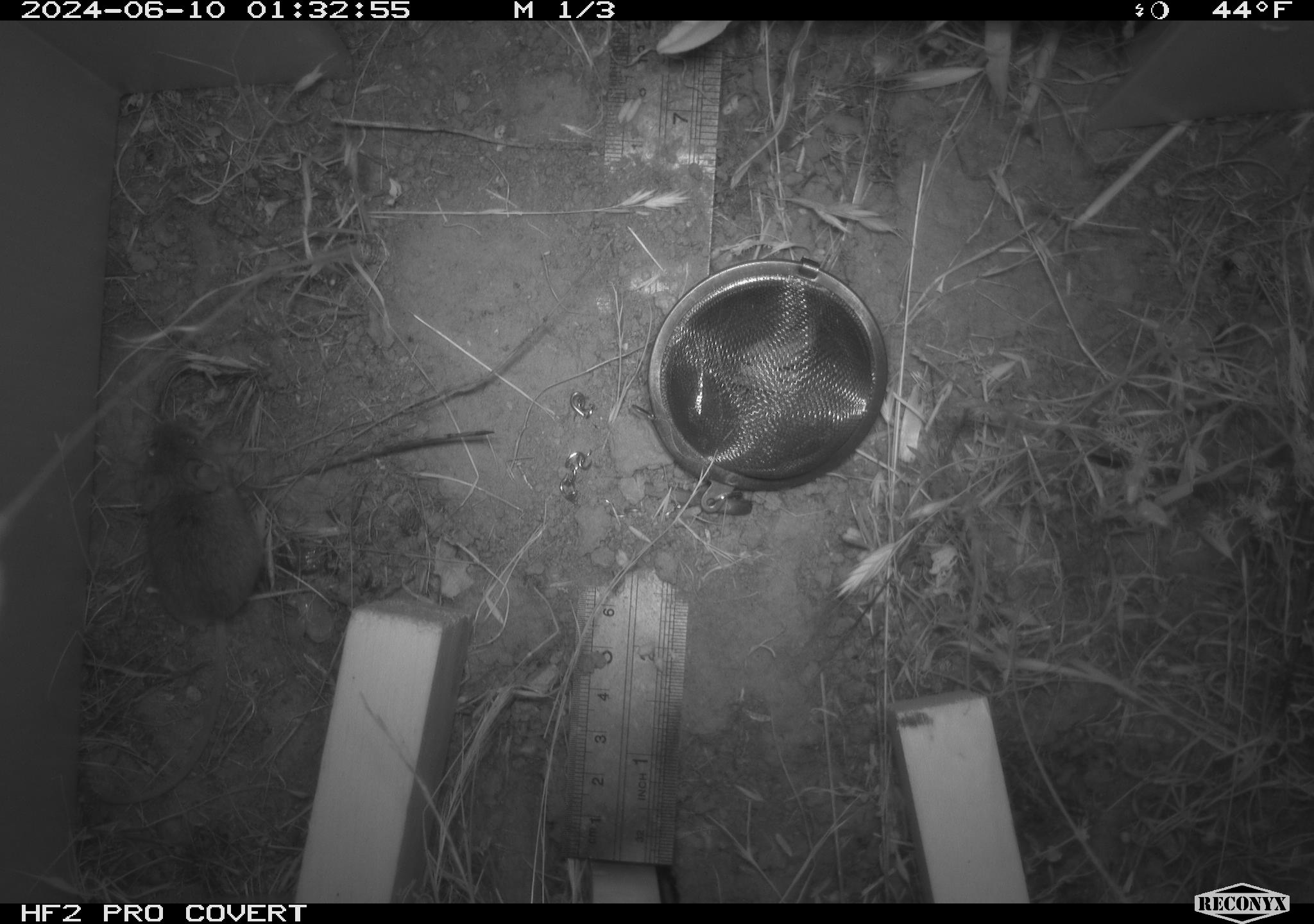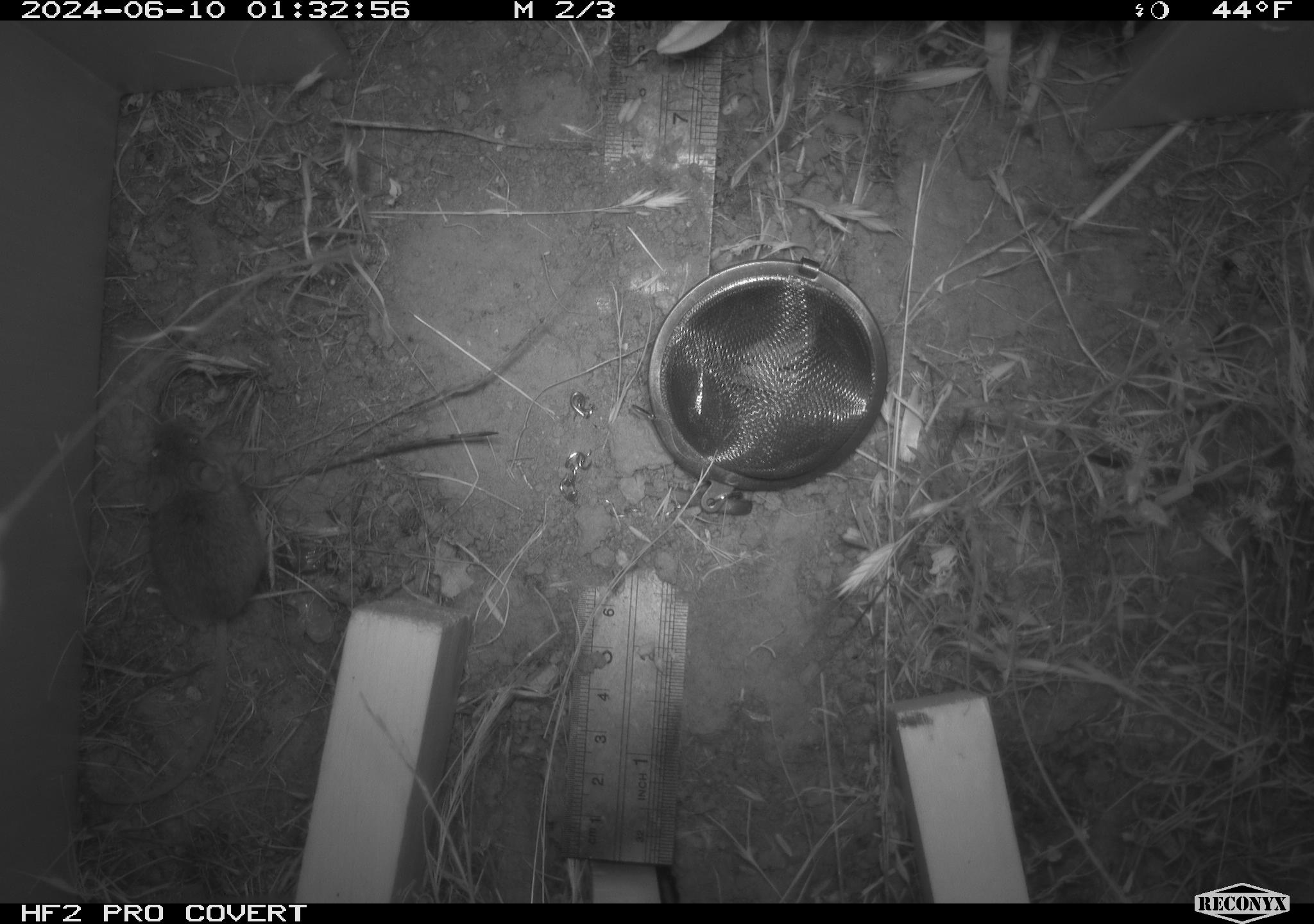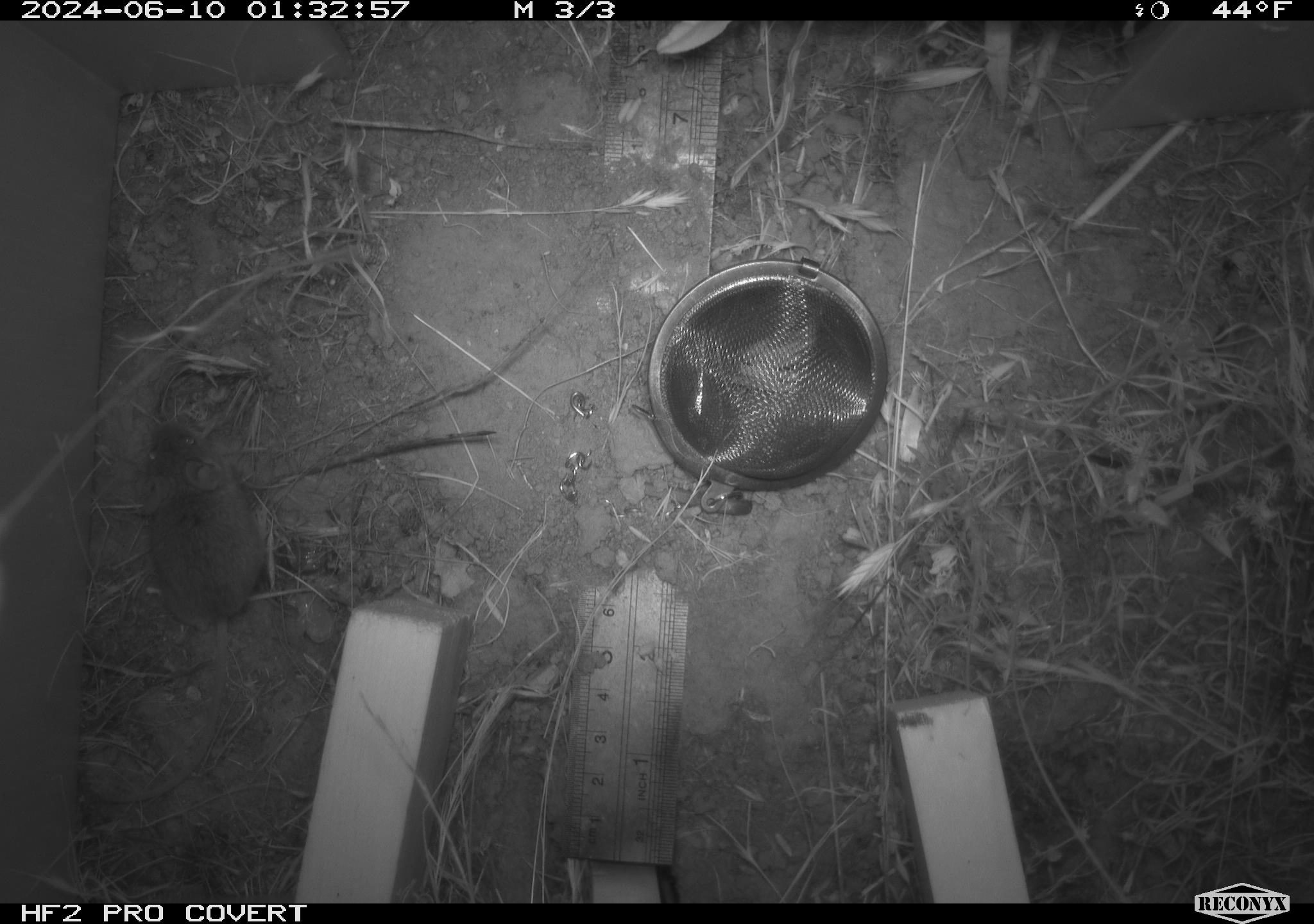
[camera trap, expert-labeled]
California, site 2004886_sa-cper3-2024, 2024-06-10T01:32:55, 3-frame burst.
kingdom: Animalia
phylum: Chordata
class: Mammalia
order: Rodentia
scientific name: Rodentia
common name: rodent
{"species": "rodent (Rodentia)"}